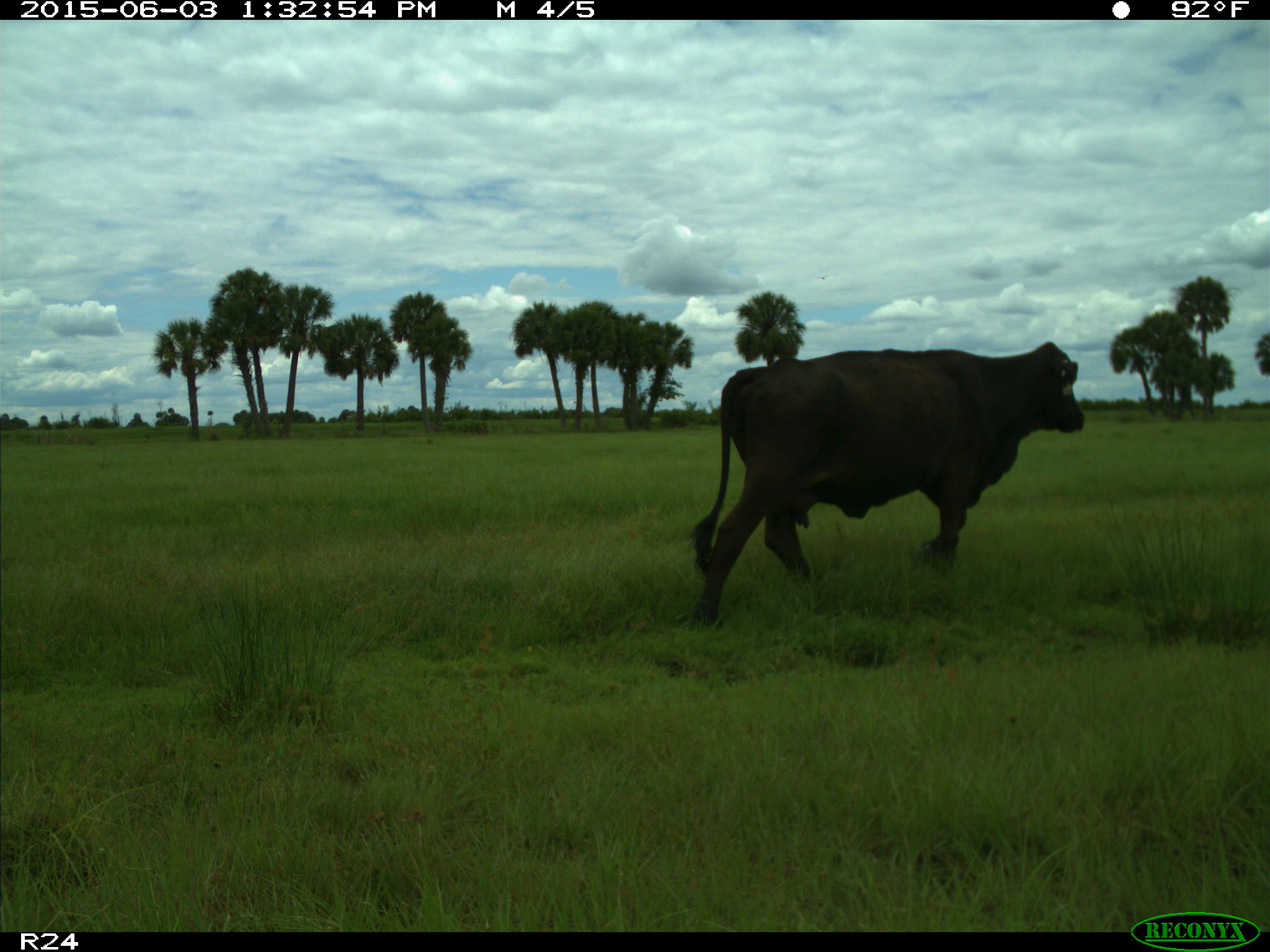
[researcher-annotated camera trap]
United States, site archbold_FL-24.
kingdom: Animalia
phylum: Chordata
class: Mammalia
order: Artiodactyla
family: Bovidae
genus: Bos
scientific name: Bos taurus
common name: domestic cow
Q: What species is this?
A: Bos taurus (domestic cow).